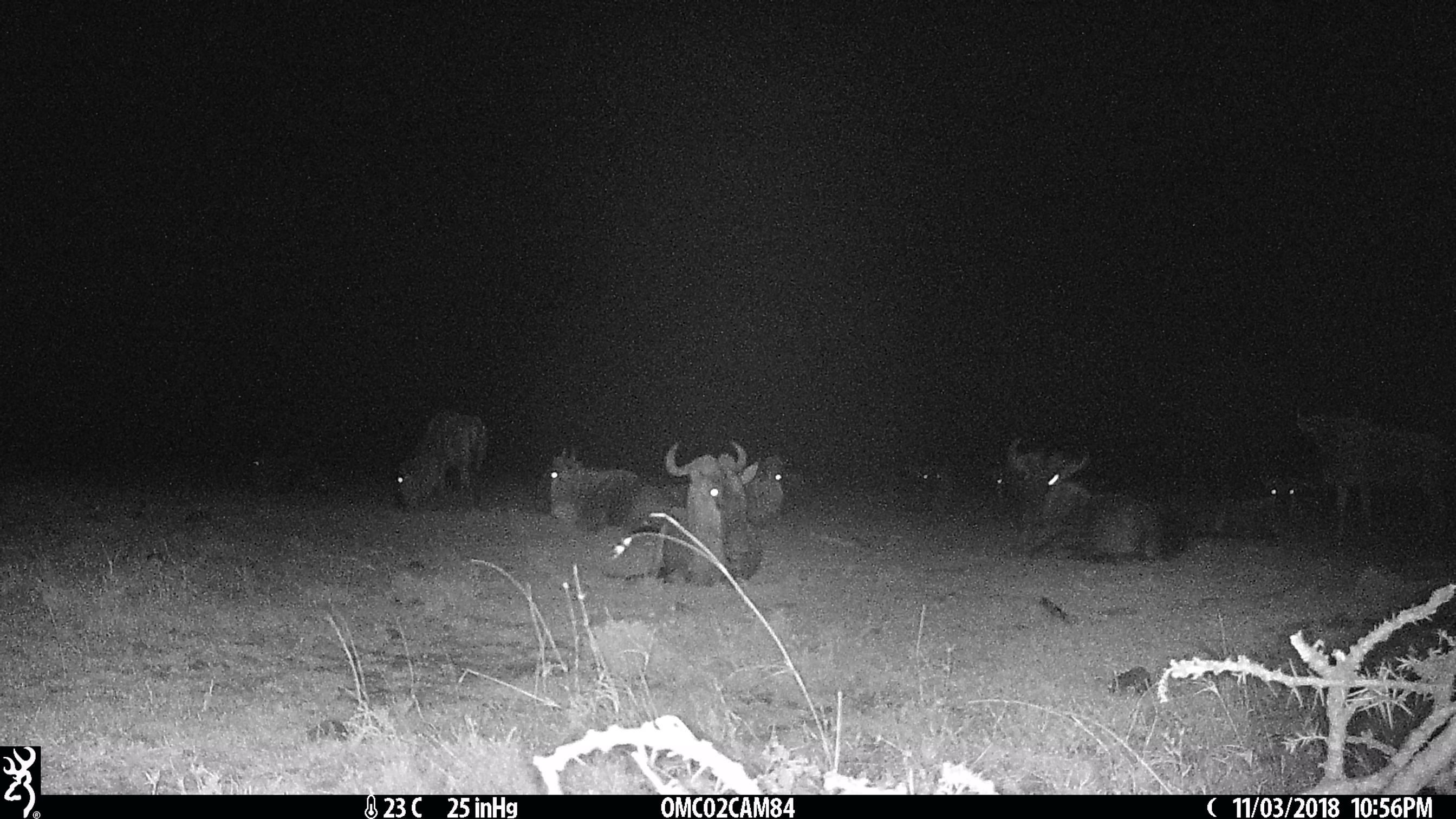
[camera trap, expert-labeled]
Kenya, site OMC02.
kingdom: Animalia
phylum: Chordata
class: Mammalia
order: Artiodactyla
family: Bovidae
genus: Connochaetes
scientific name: Connochaetes taurinus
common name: blue wildebeest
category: wildebeest